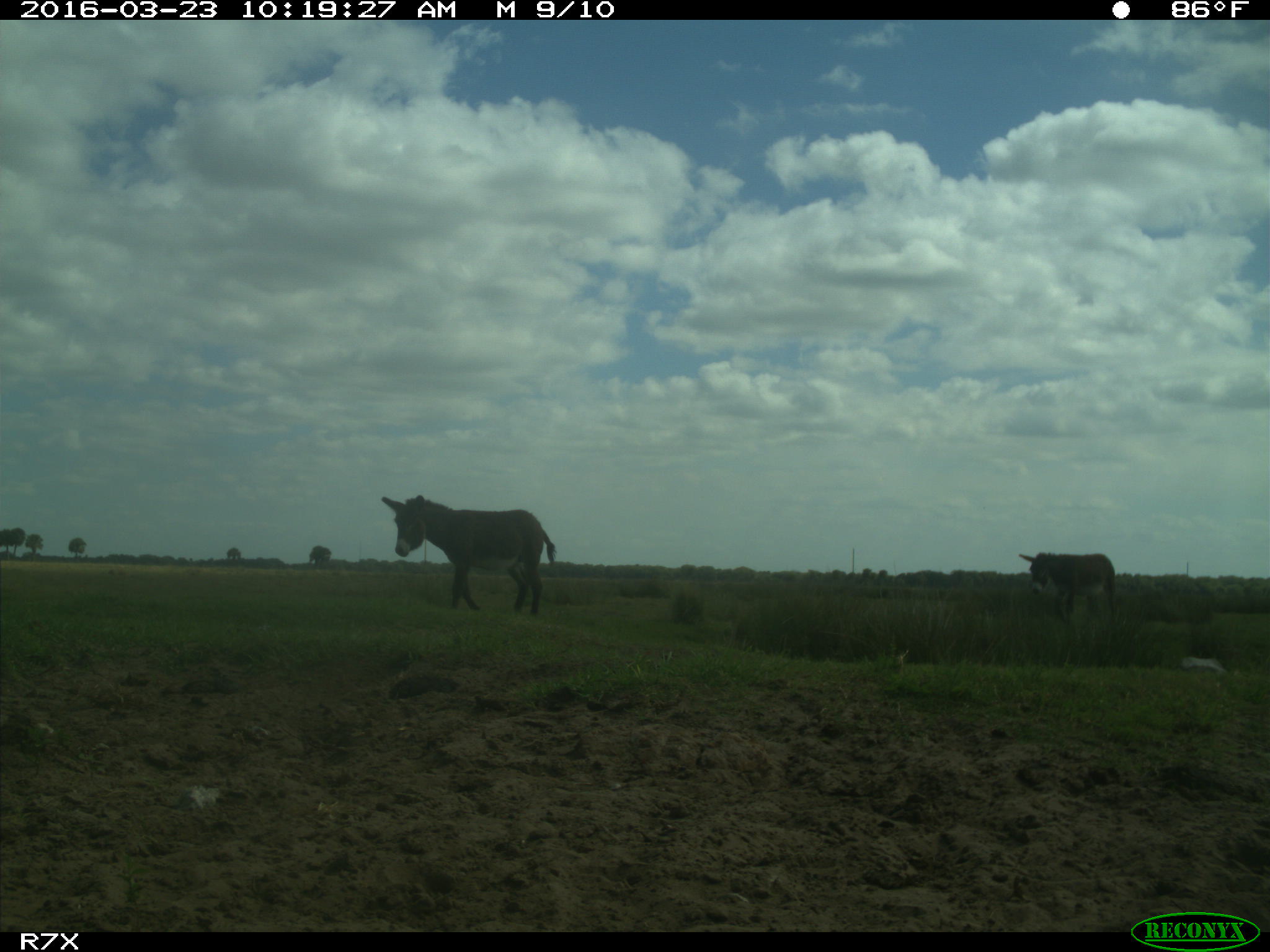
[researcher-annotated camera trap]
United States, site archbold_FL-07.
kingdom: Animalia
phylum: Chordata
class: Mammalia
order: Artiodactyla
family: Bovidae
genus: Bos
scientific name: Bos taurus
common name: domestic cow